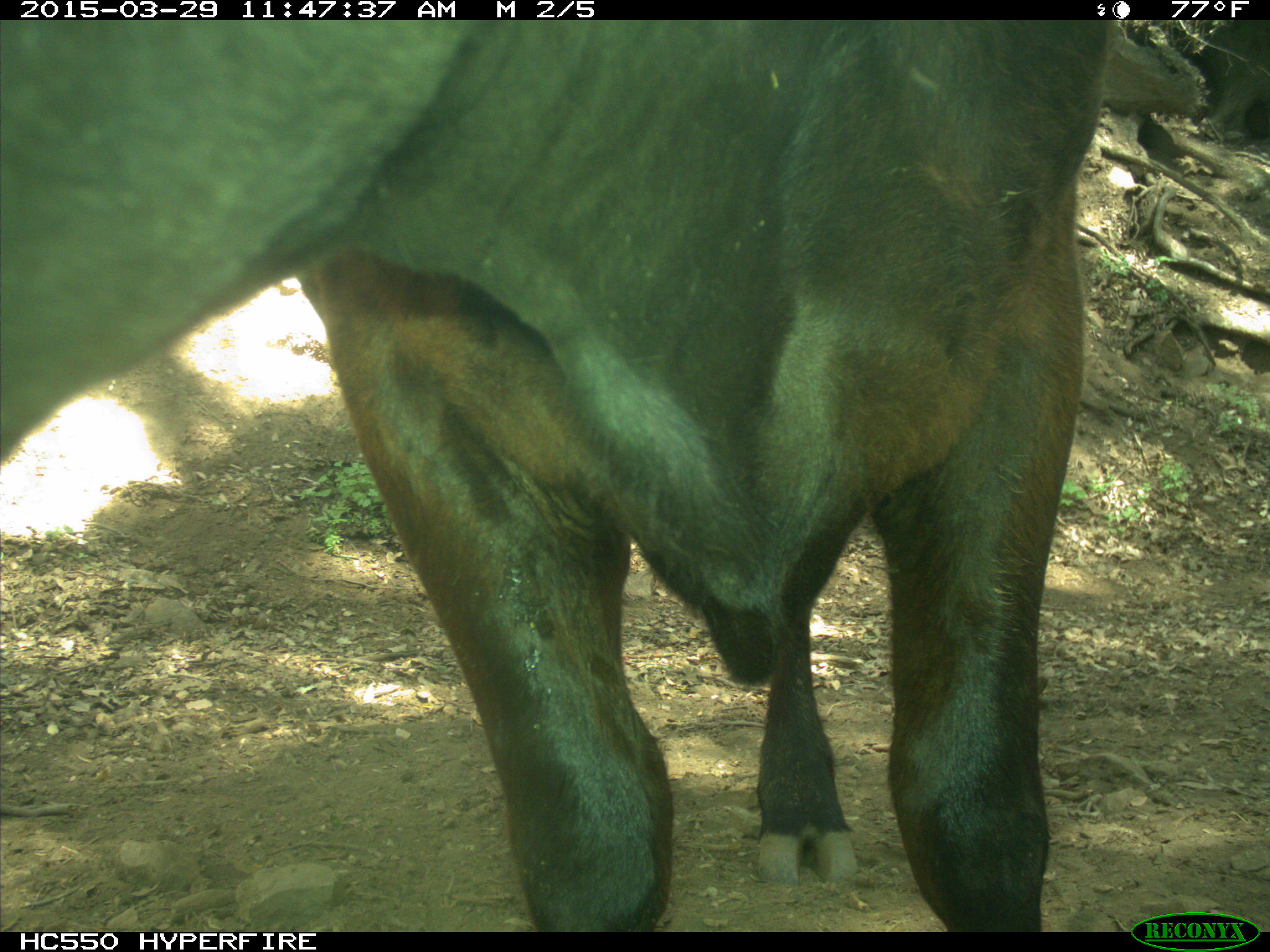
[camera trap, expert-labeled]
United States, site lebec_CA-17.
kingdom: Animalia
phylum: Chordata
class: Mammalia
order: Artiodactyla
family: Bovidae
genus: Bos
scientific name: Bos taurus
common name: domestic cow